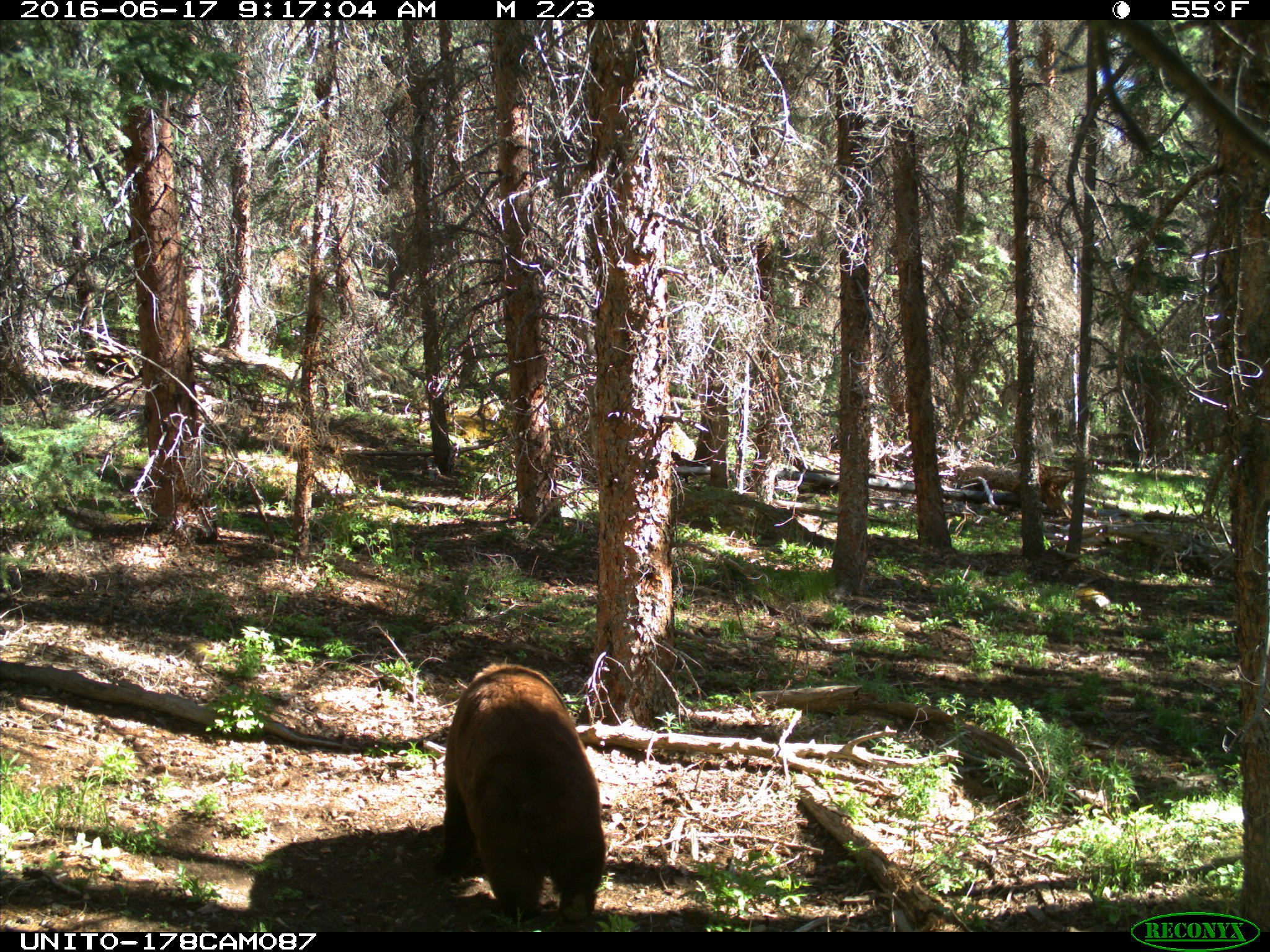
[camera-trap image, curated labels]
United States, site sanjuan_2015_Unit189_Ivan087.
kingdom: Animalia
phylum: Chordata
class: Mammalia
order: Carnivora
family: Ursidae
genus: Ursus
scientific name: Ursus americanus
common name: american black bear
Ursus americanus (american black bear).